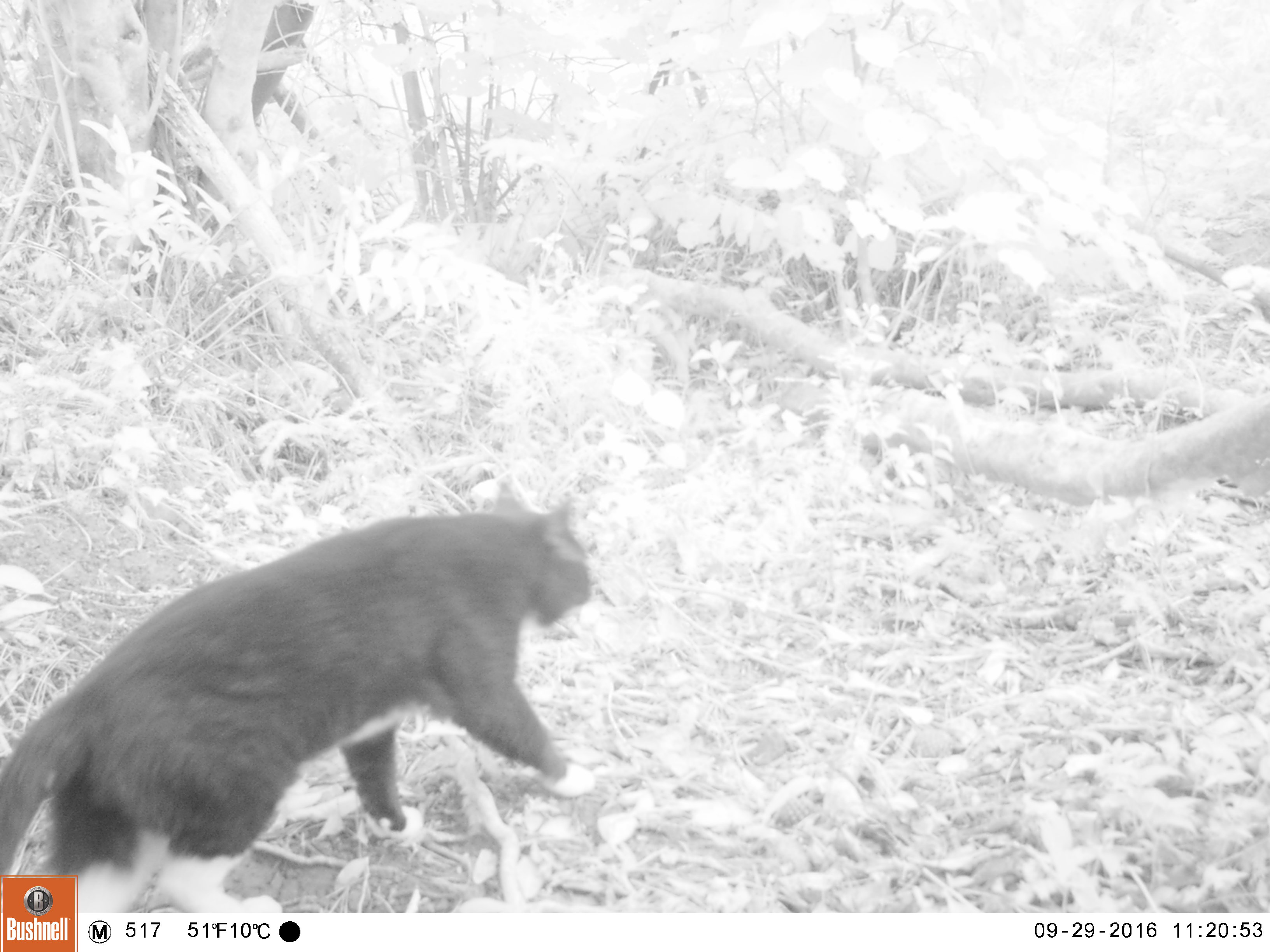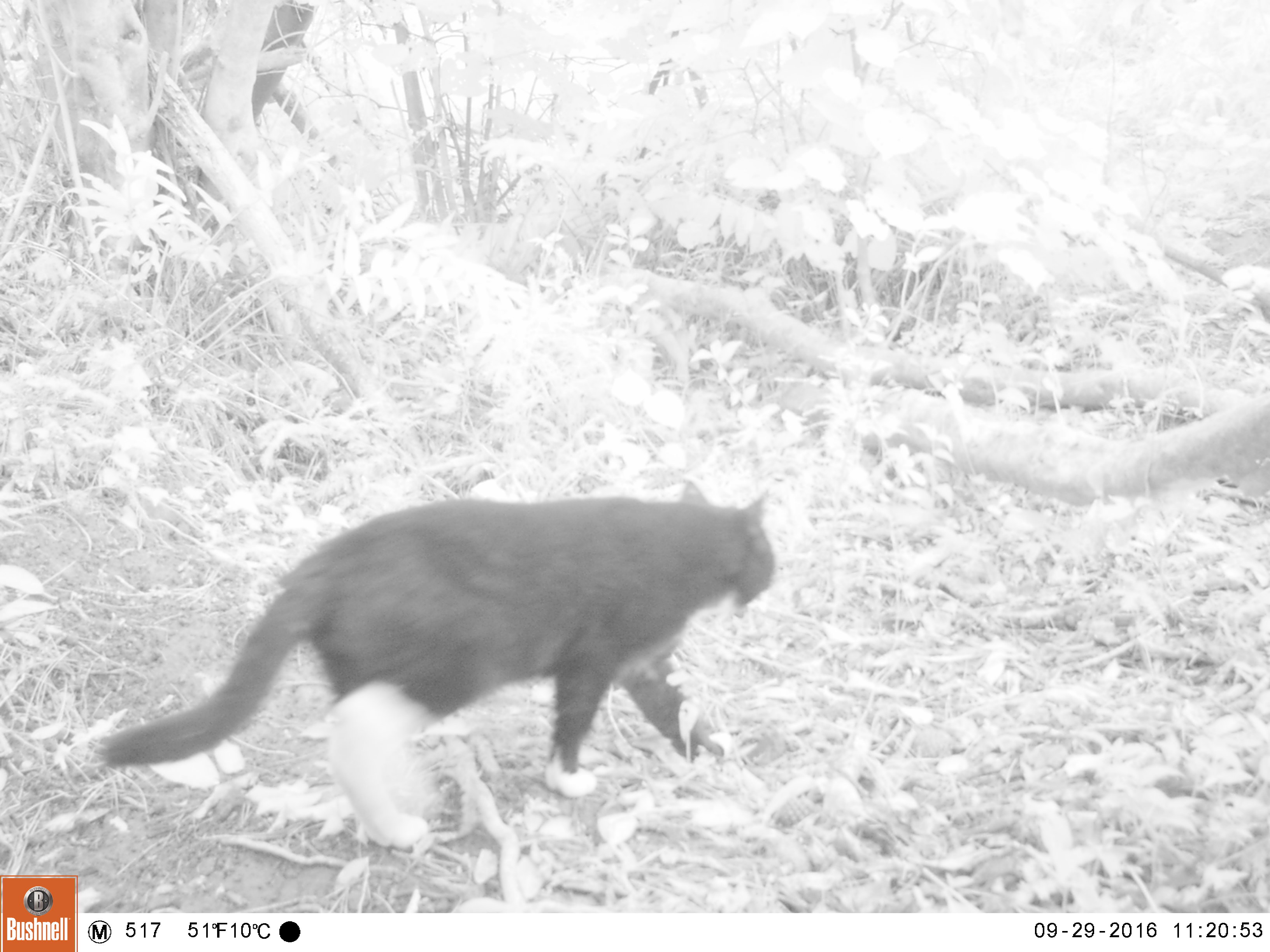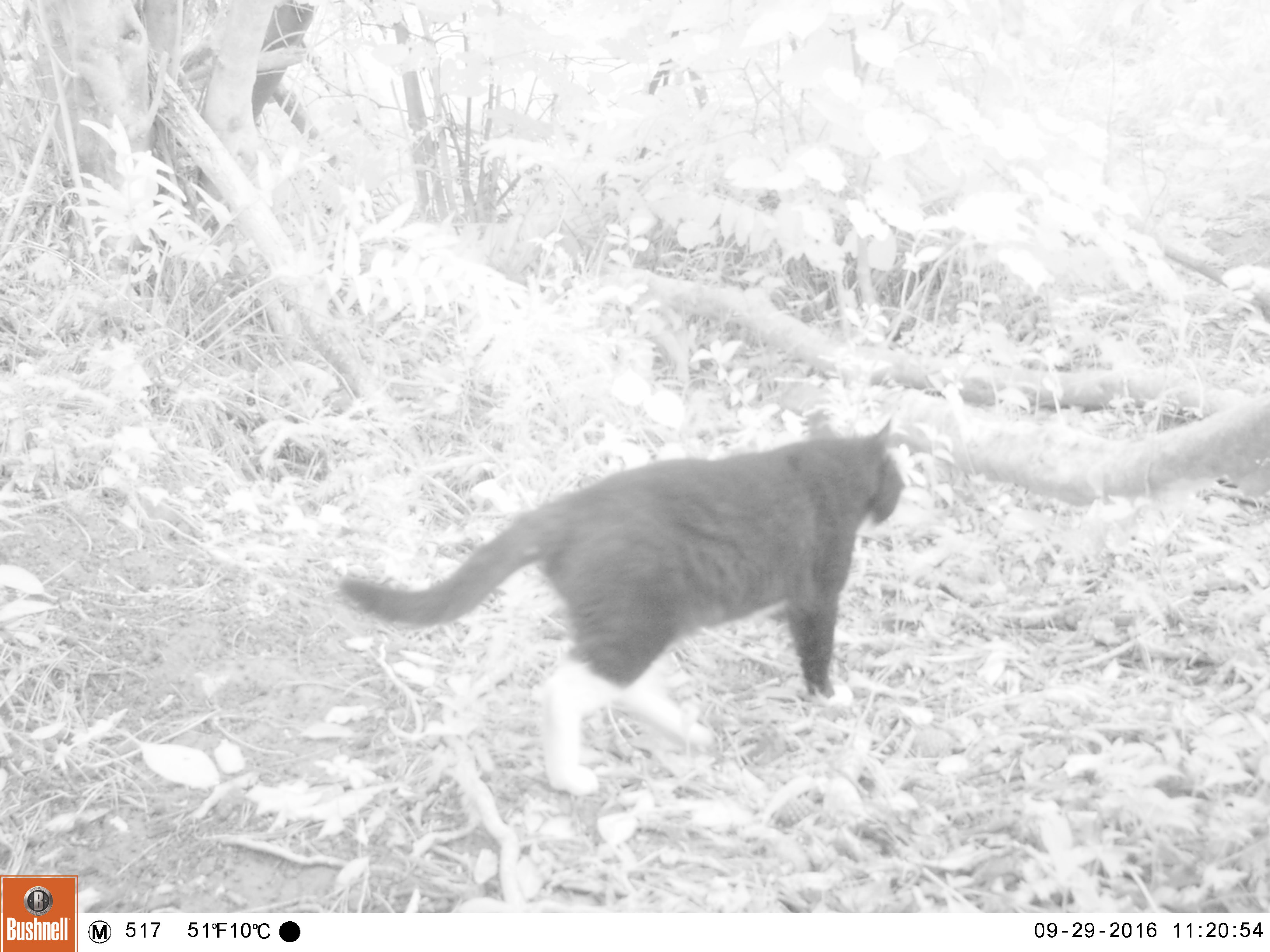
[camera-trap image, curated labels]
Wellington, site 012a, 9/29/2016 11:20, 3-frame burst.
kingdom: Animalia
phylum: Chordata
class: Mammalia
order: Carnivora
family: Felidae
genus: Felis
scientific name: Felis catus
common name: cat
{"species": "cat (Felis catus)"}